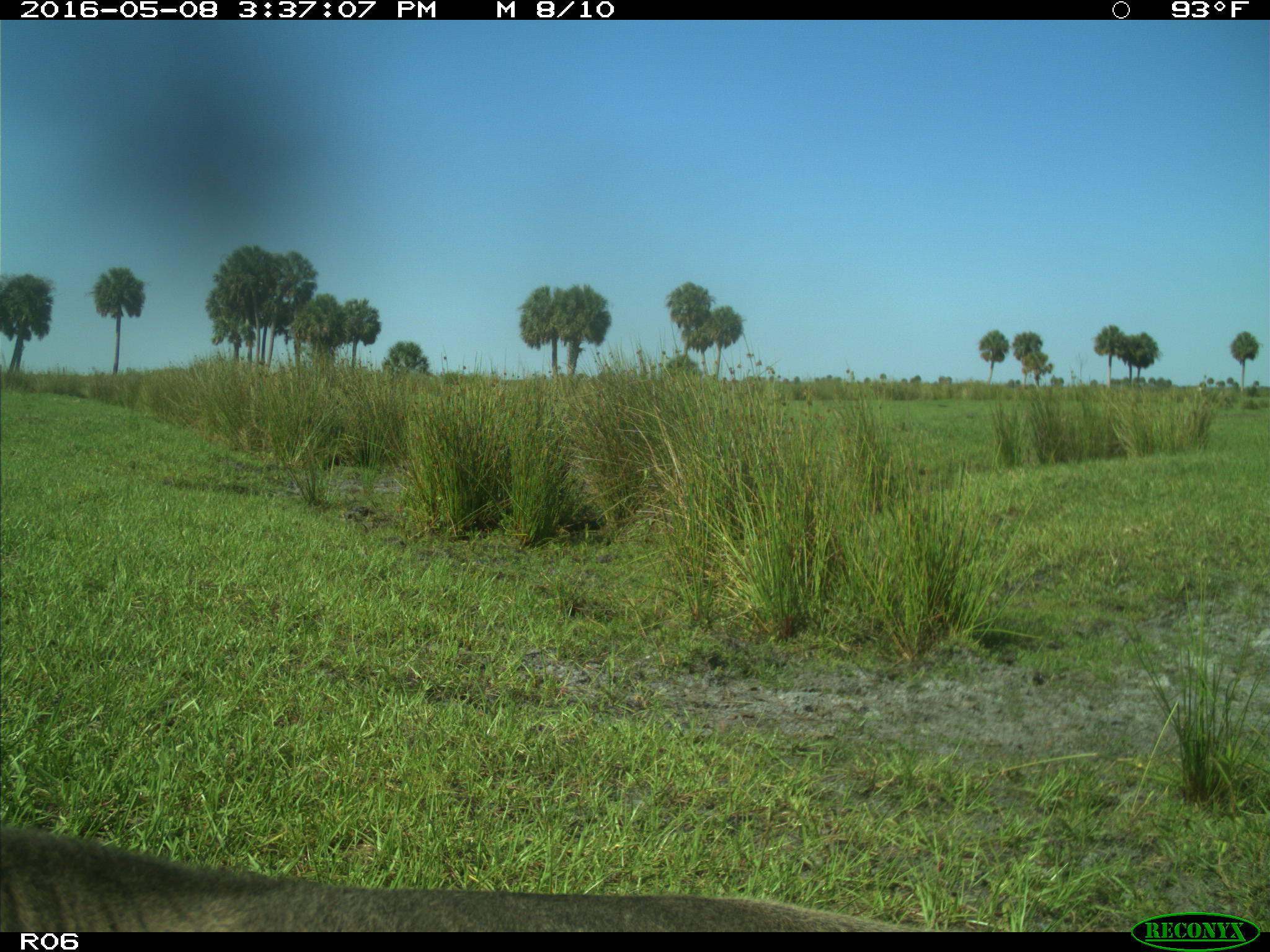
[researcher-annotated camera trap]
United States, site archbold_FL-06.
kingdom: Animalia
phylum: Chordata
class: Mammalia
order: Artiodactyla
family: Bovidae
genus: Bos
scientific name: Bos taurus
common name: domestic cow